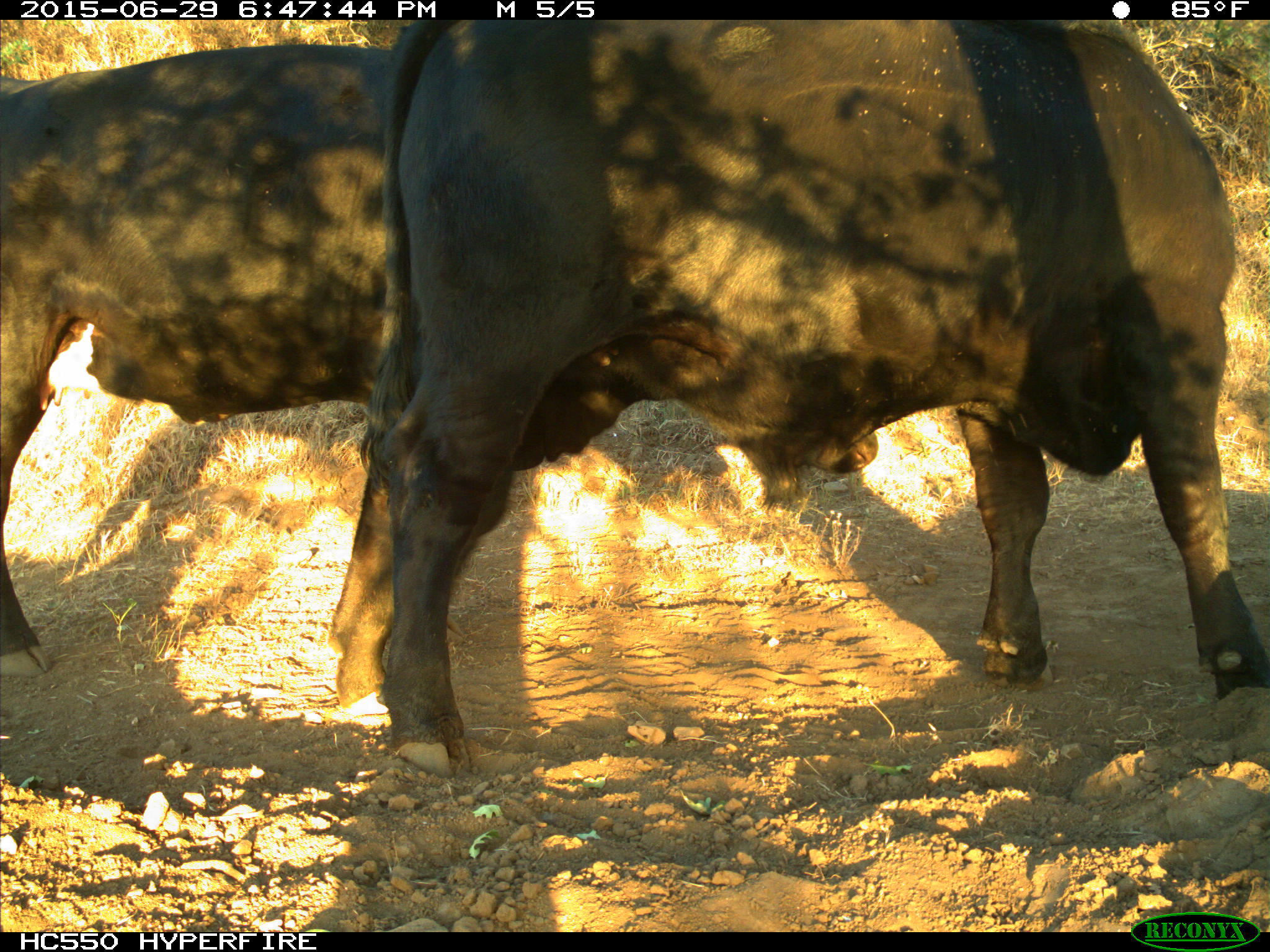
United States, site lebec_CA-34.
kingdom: Animalia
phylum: Chordata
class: Mammalia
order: Artiodactyla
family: Bovidae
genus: Bos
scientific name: Bos taurus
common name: domestic cow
Bos taurus (domestic cow).